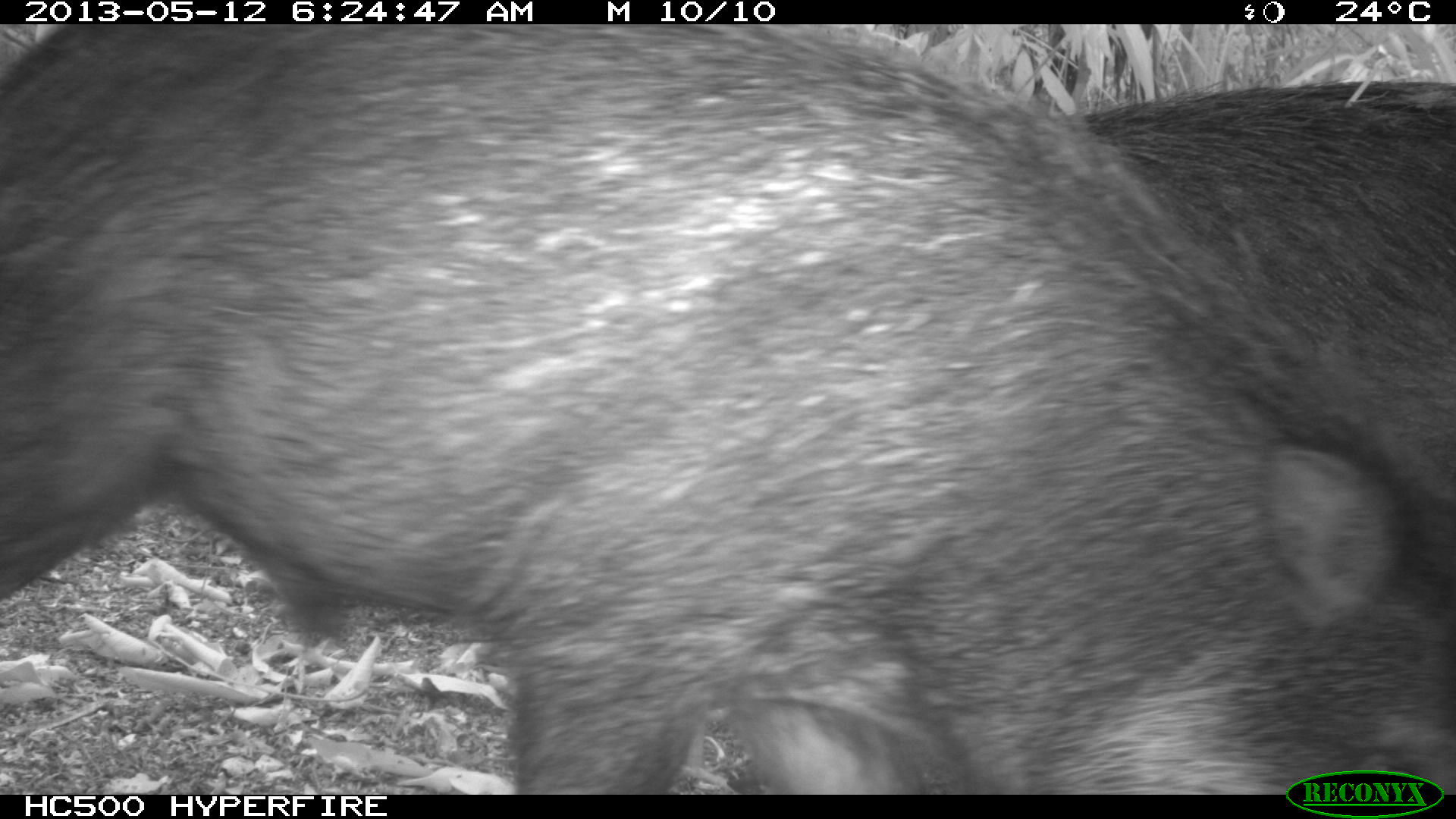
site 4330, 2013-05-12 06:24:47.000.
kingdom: Animalia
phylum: Chordata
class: Mammalia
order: Artiodactyla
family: Tayassuidae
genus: Tayassu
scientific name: Tayassu pecari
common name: white-lipped peccary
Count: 5.